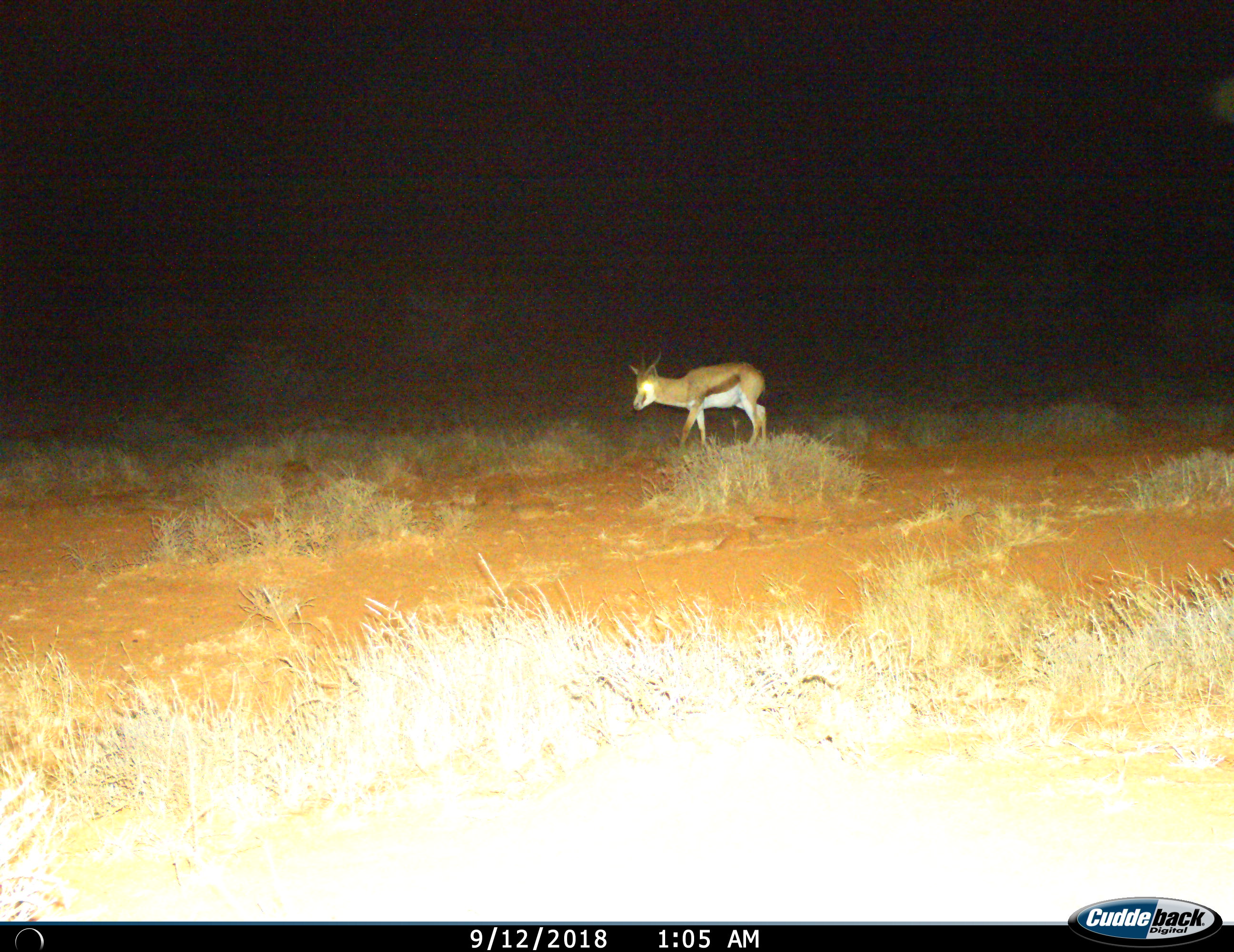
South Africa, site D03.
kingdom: Animalia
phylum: Chordata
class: Mammalia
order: Artiodactyla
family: Bovidae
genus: Antidorcas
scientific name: Antidorcas marsupialis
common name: springbok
Springbok (Antidorcas marsupialis), count 1. Behavior (volunteer vote fractions): standing 30%, resting 0%, moving 70%, interacting 0%. Young present (vote fraction): 0%. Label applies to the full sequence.